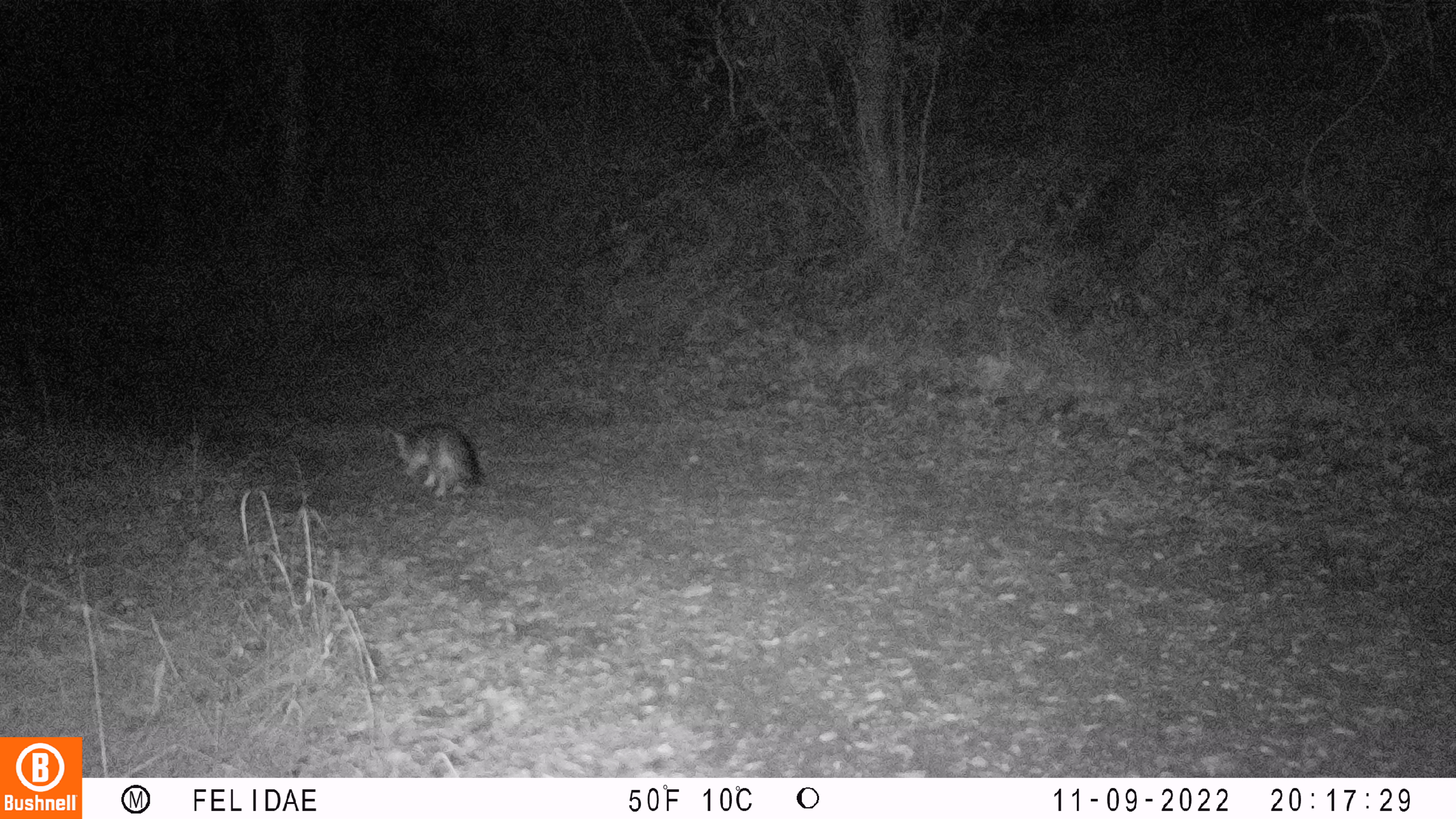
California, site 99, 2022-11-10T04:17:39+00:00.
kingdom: Animalia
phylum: Chordata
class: Mammalia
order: Carnivora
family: Canidae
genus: Urocyon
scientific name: Urocyon cinereoargenteus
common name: gray fox